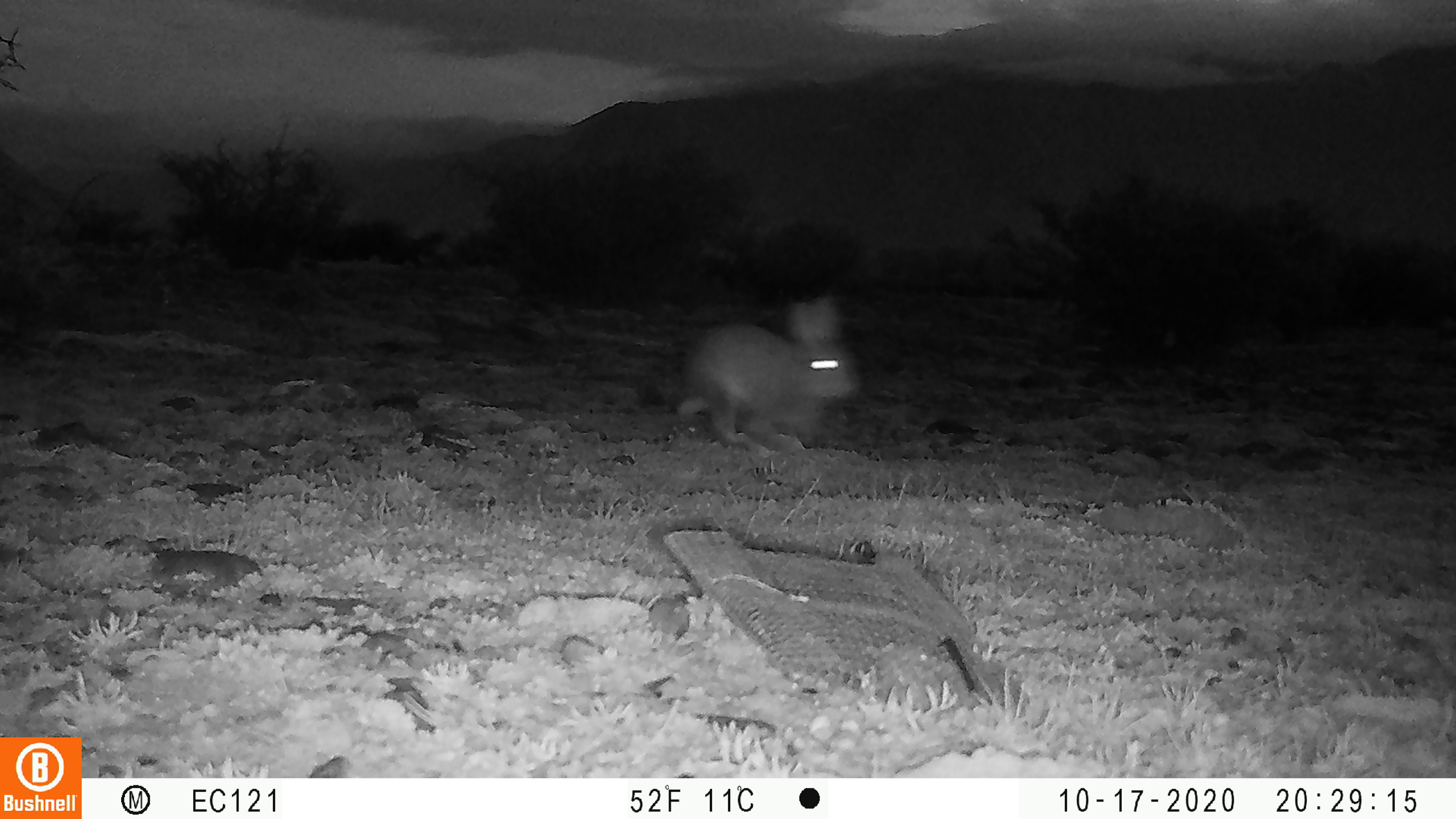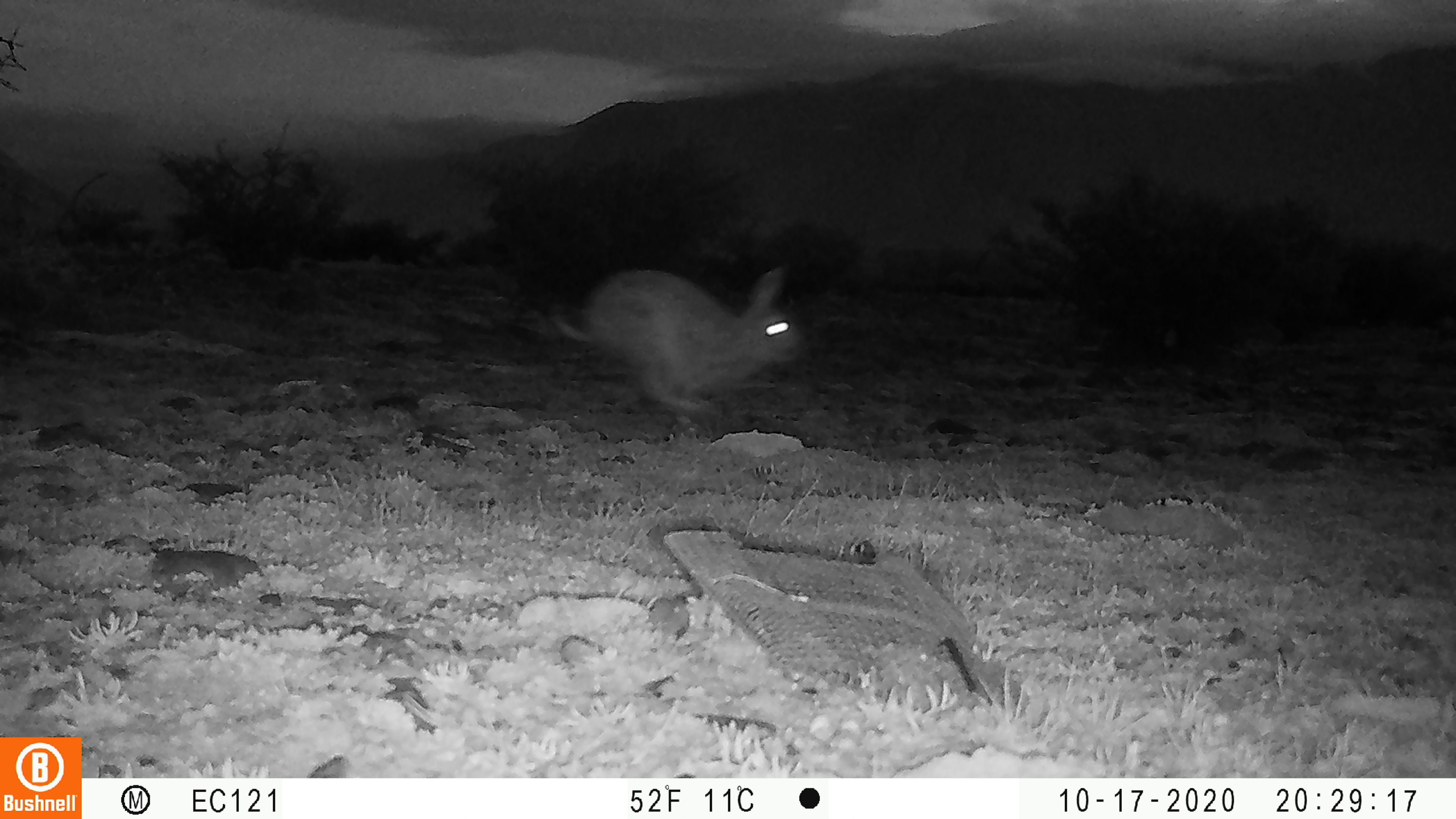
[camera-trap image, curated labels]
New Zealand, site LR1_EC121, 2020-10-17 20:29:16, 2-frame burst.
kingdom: Animalia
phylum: Chordata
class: Mammalia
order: Lagomorpha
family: Leporidae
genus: Oryctolagus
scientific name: Oryctolagus cuniculus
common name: european rabbit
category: rabbit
Rabbit (european rabbit) (Oryctolagus cuniculus).